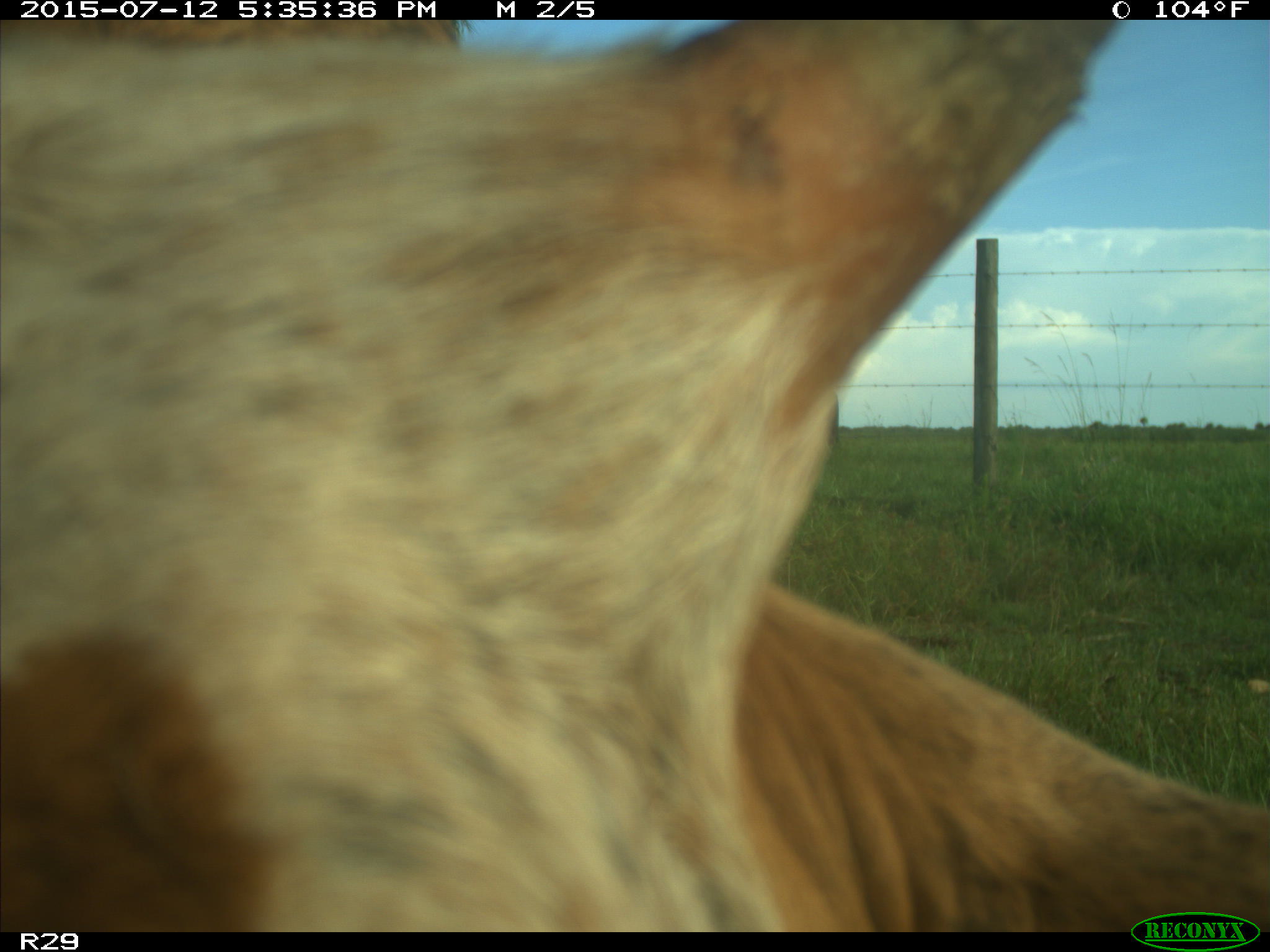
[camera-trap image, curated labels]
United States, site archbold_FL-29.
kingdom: Animalia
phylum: Chordata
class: Mammalia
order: Artiodactyla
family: Bovidae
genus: Bos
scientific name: Bos taurus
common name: domestic cow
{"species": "Bos taurus (domestic cow)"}